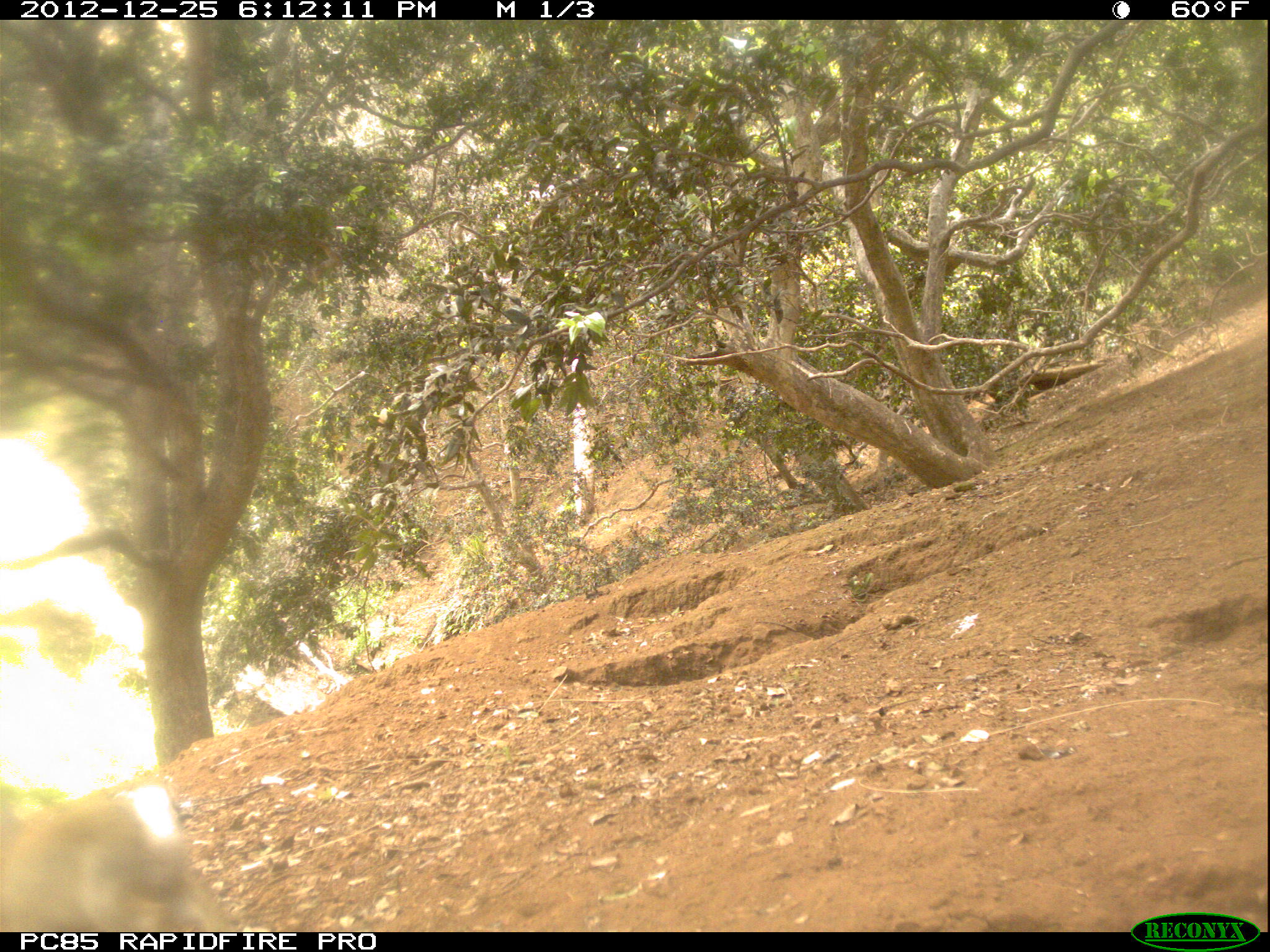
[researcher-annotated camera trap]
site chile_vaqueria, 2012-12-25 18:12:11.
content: unidentified animal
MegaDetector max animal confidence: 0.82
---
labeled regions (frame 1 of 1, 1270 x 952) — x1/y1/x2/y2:
unknown: 0/776/226/932